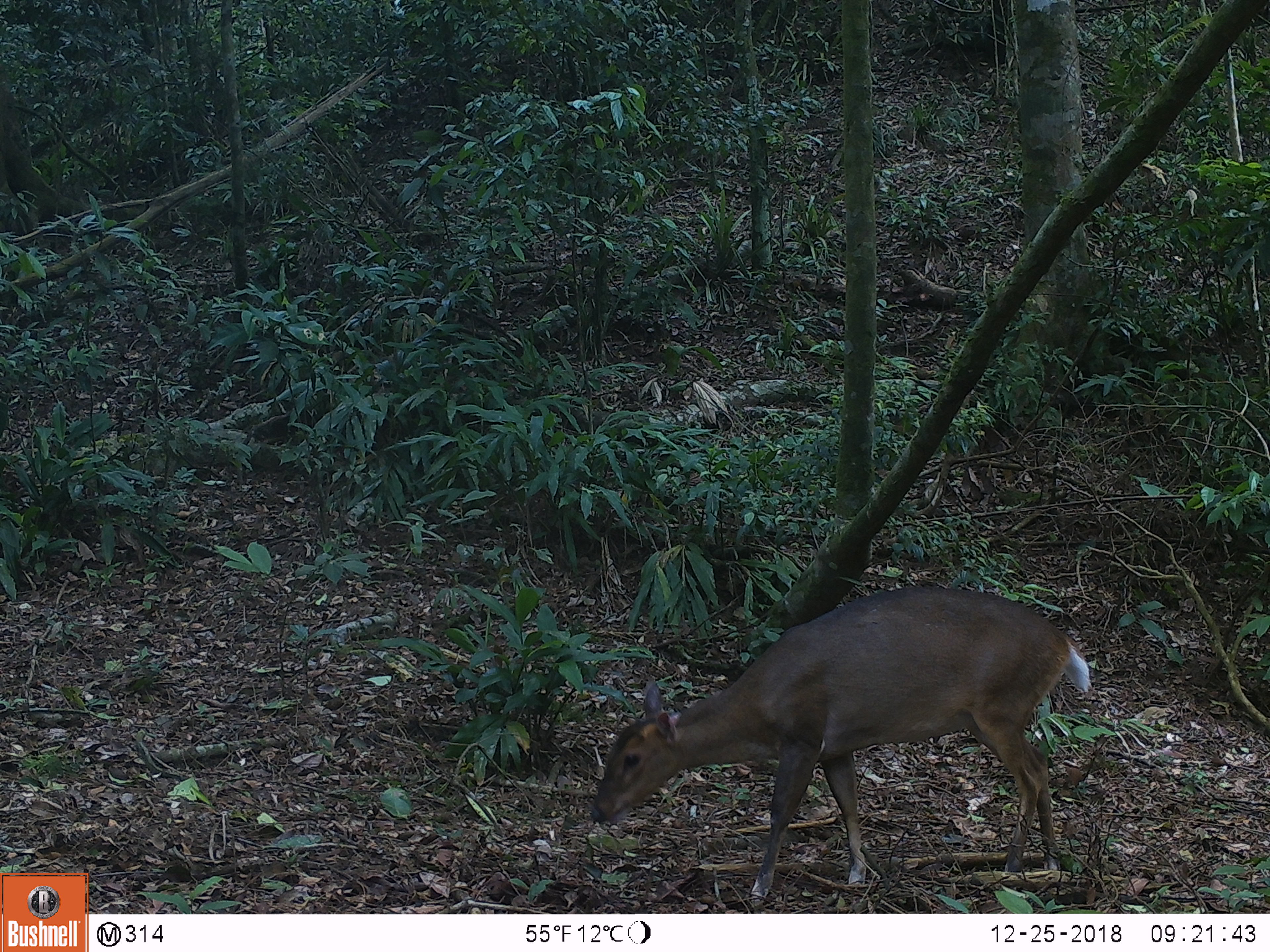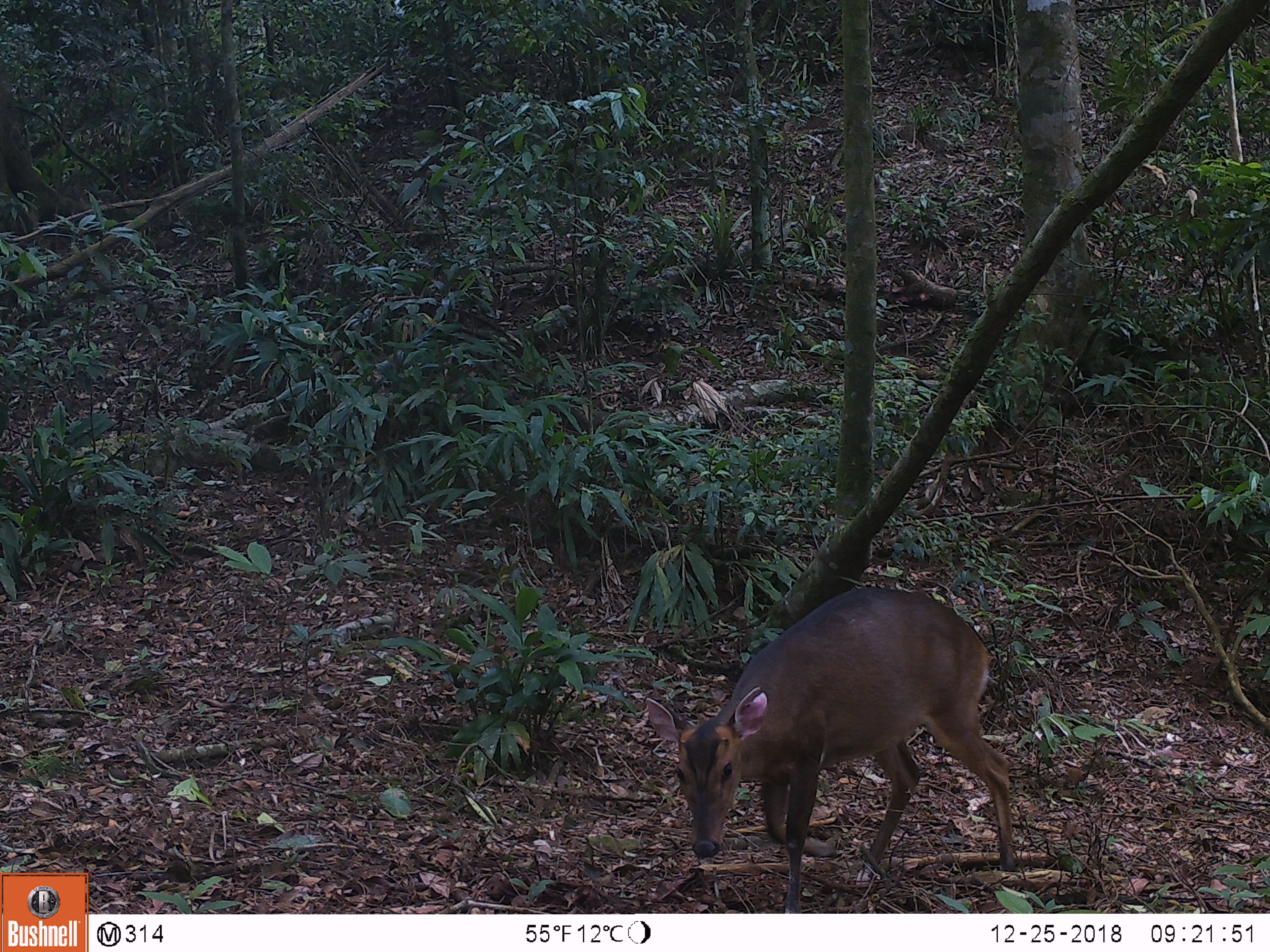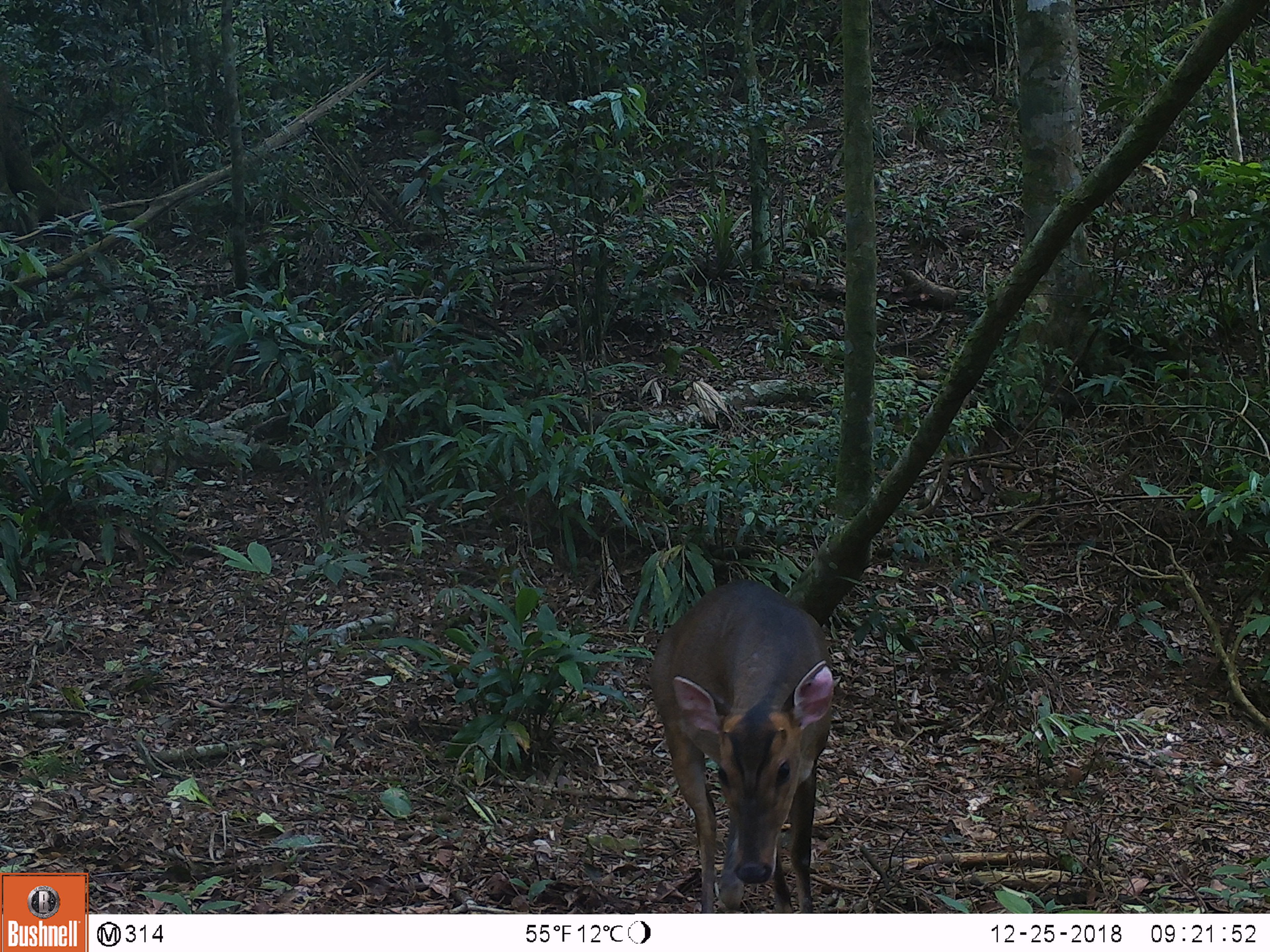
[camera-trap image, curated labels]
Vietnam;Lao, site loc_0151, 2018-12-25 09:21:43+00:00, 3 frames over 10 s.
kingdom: Animalia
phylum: Chordata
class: Mammalia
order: Artiodactyla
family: Cervidae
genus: Muntiacus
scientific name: Muntiacus vuquangensis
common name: large-antlered muntjac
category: large antlered muntjac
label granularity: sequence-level